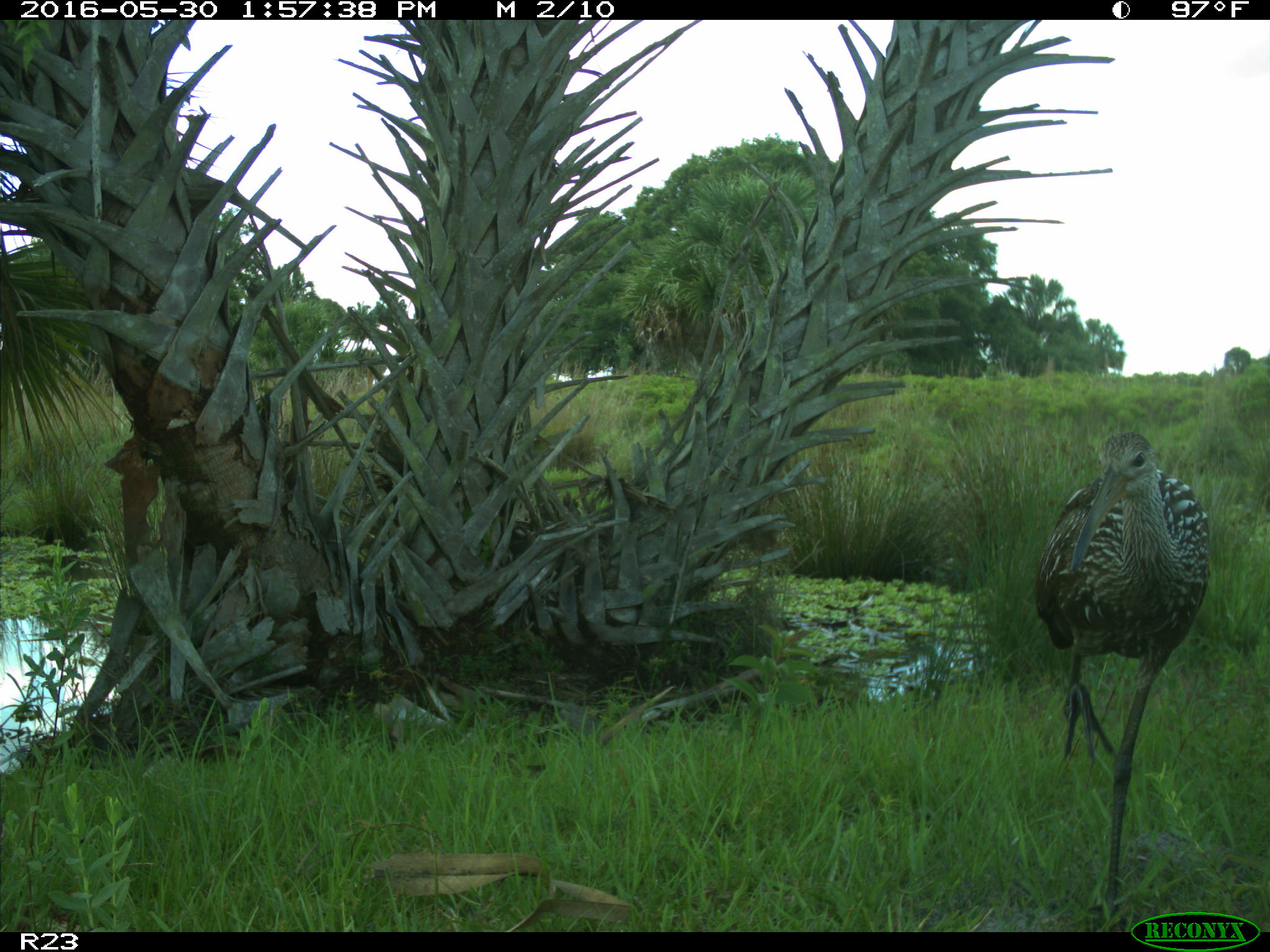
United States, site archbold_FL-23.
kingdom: Animalia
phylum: Chordata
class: Aves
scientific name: Aves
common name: birds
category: unidentified bird